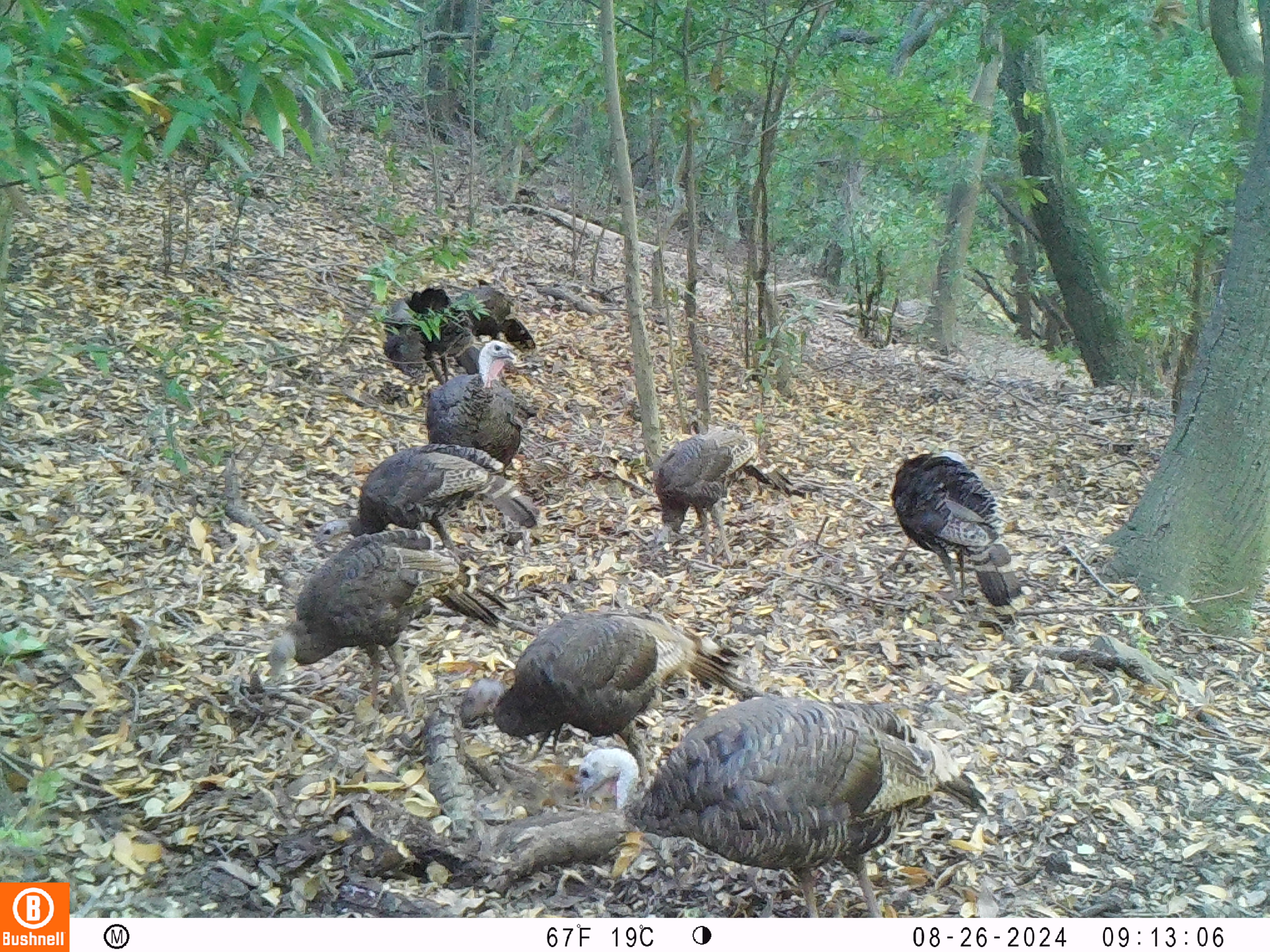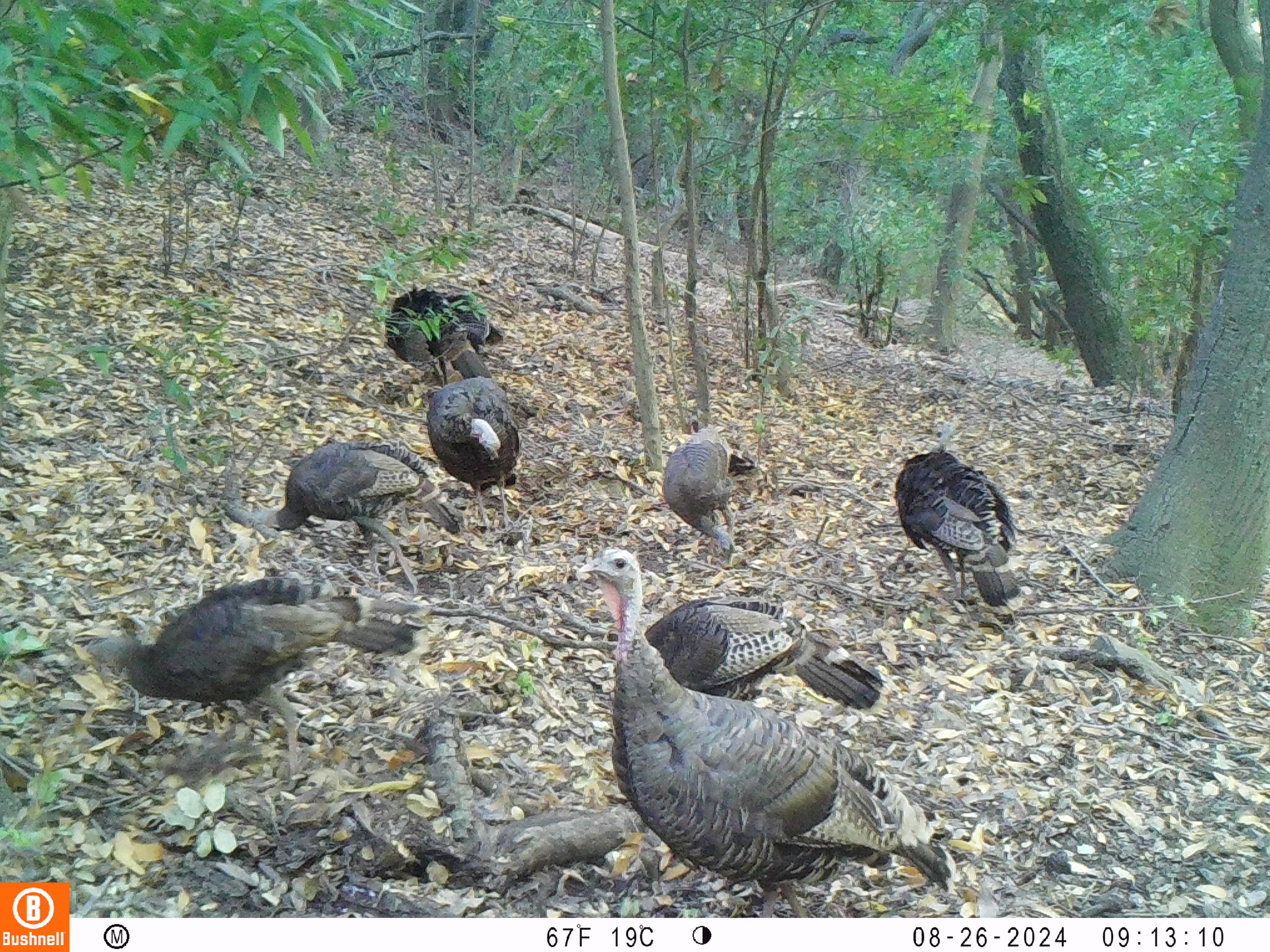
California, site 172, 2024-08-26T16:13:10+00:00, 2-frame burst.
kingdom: Animalia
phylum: Chordata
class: Aves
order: Galliformes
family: Phasianidae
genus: Meleagris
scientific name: Meleagris gallopavo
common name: turkey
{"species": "turkey (Meleagris gallopavo)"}